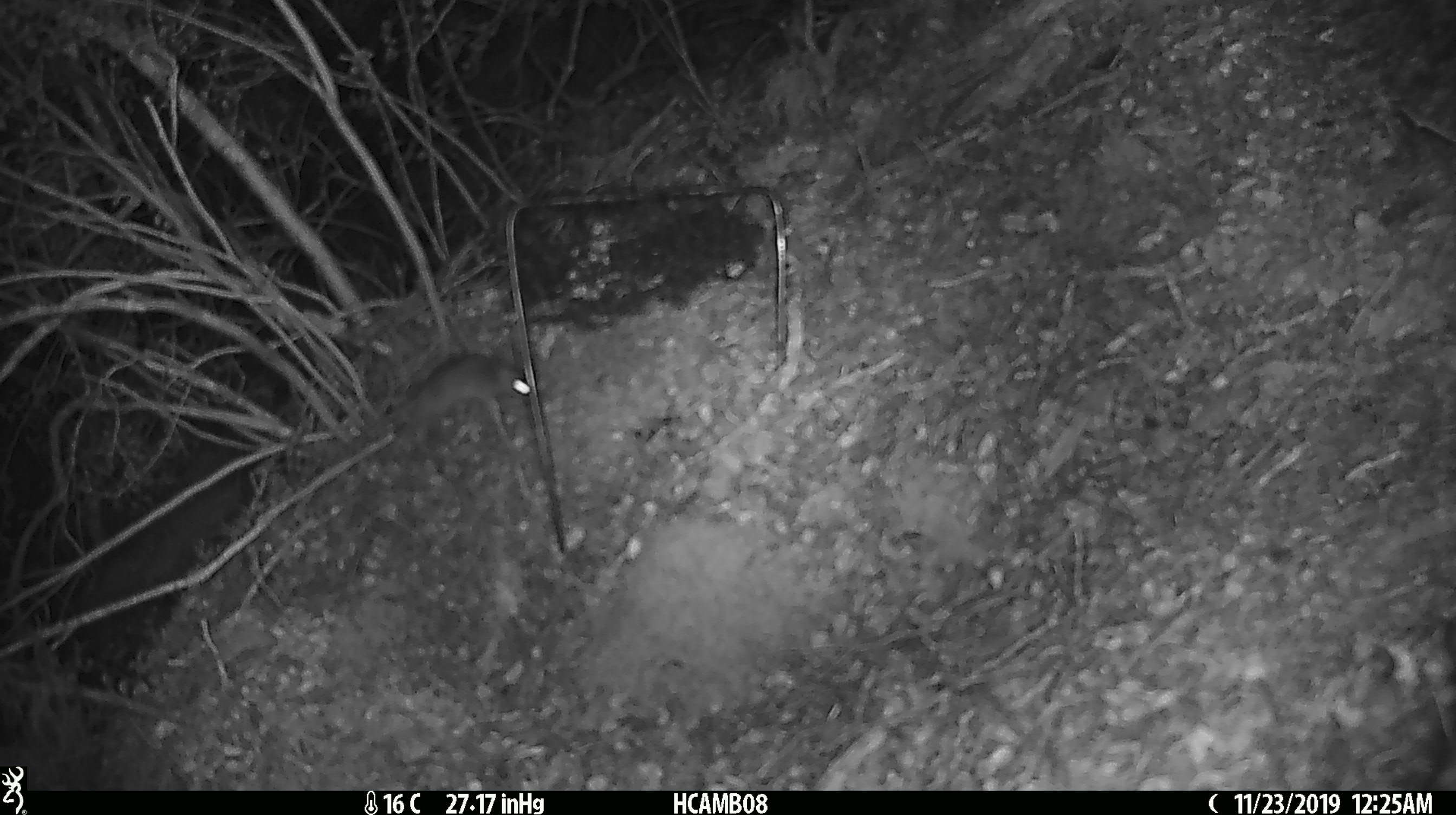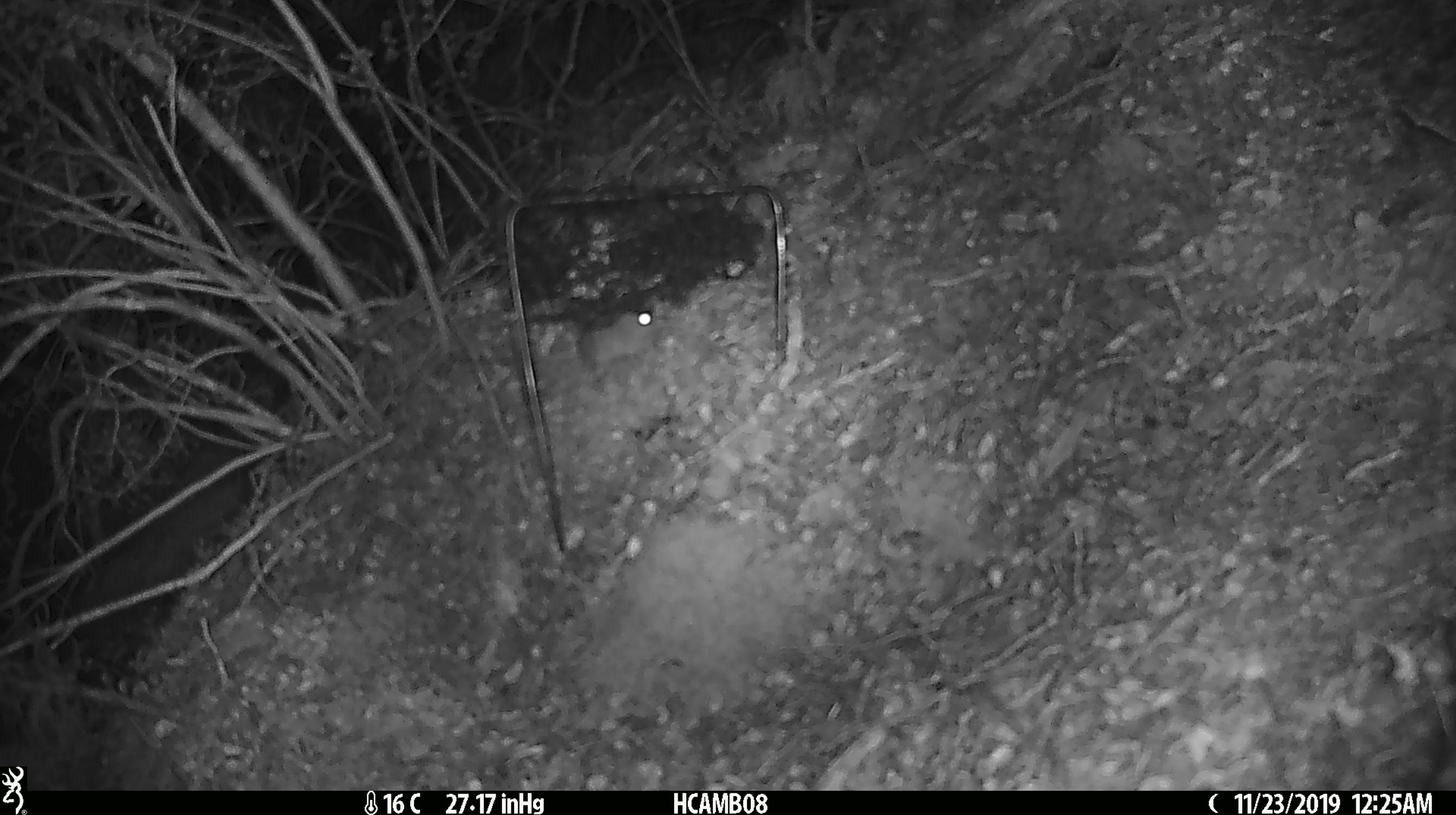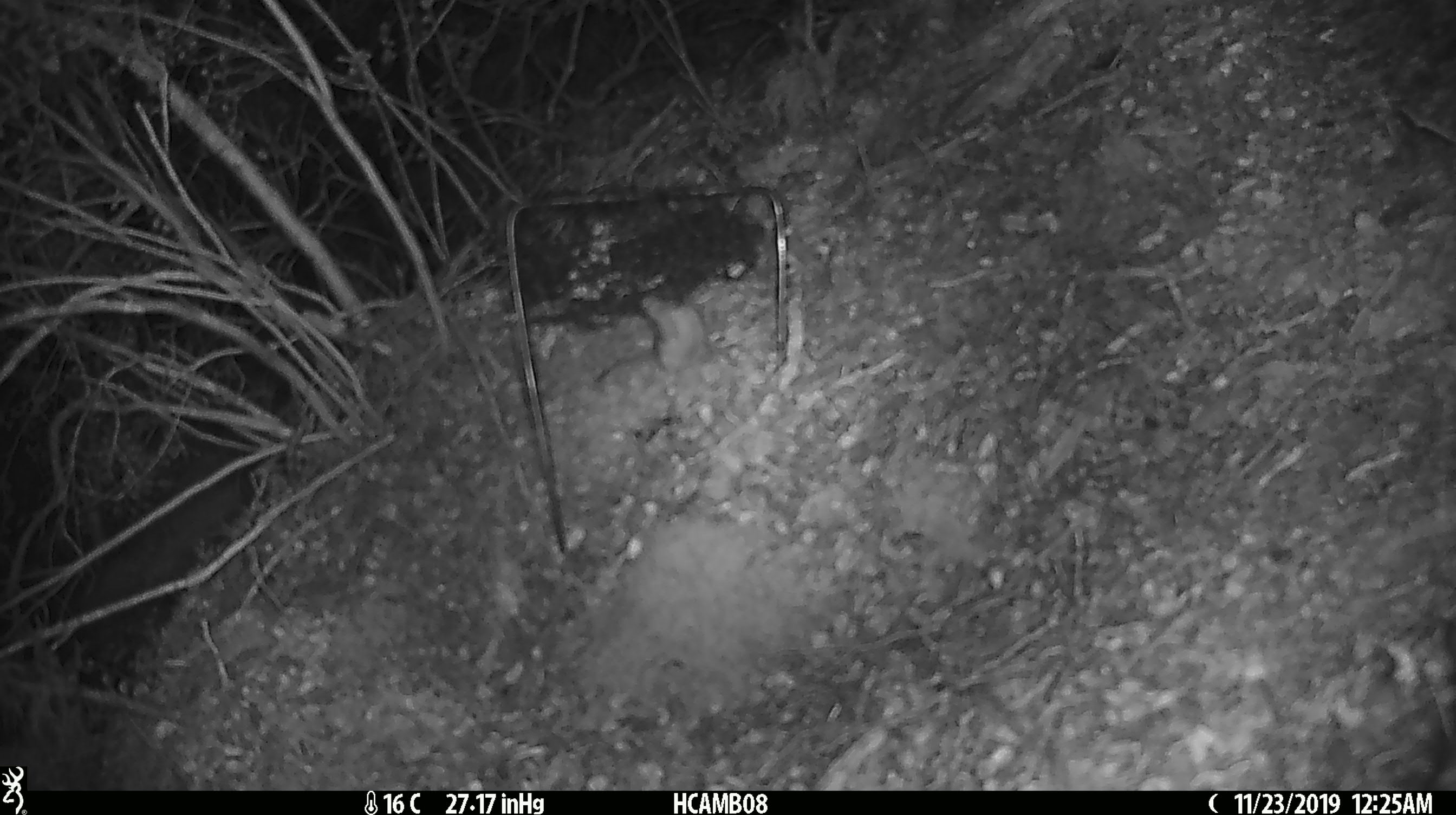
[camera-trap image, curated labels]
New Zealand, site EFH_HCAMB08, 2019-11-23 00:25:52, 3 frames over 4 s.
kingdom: Animalia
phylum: Chordata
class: Mammalia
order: Rodentia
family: Muridae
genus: Mus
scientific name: Mus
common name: mouse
Mouse (Mus).